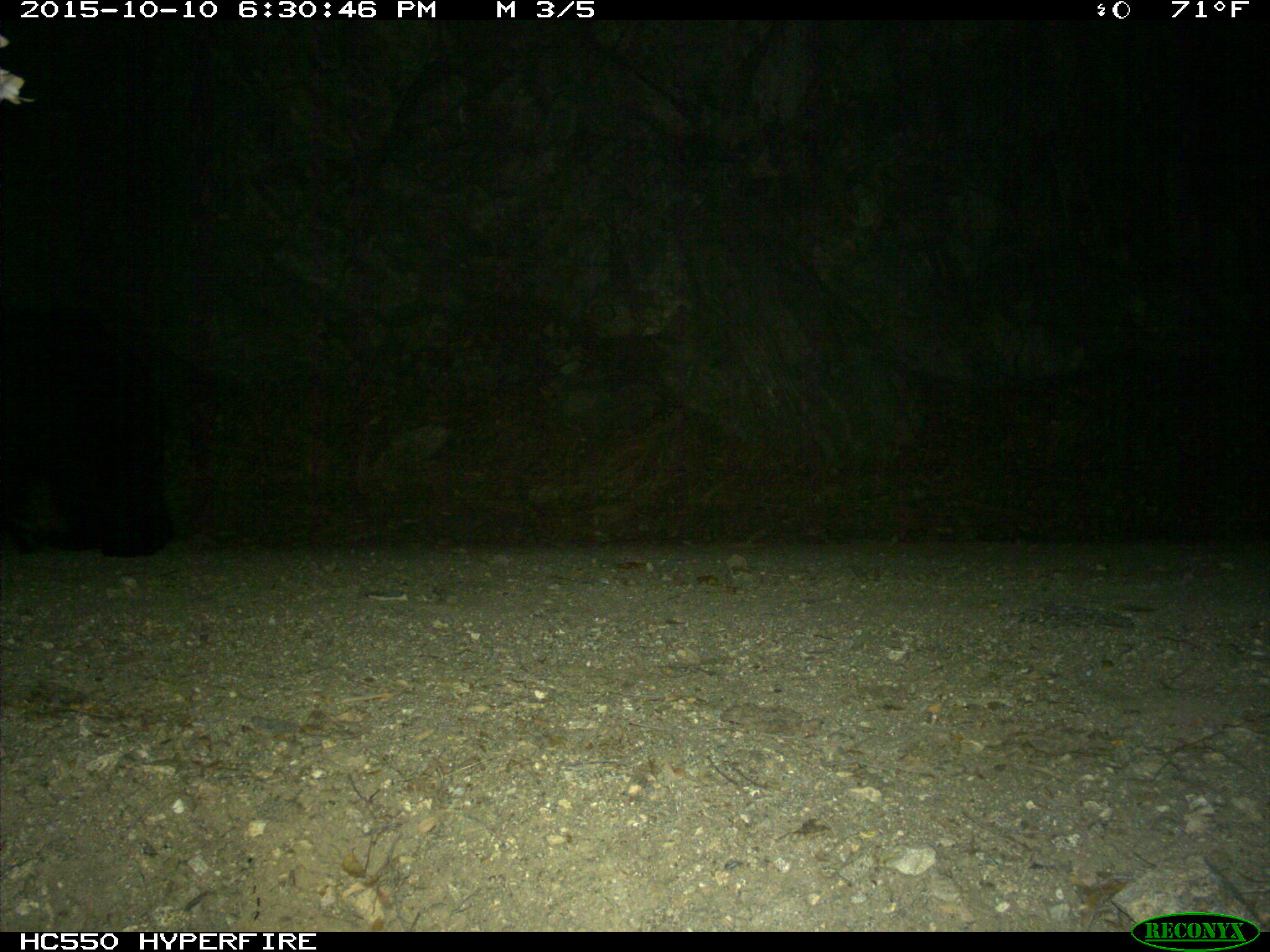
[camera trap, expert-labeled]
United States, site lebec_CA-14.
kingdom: Animalia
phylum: Chordata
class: Mammalia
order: Carnivora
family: Ursidae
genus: Ursus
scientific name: Ursus americanus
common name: american black bear